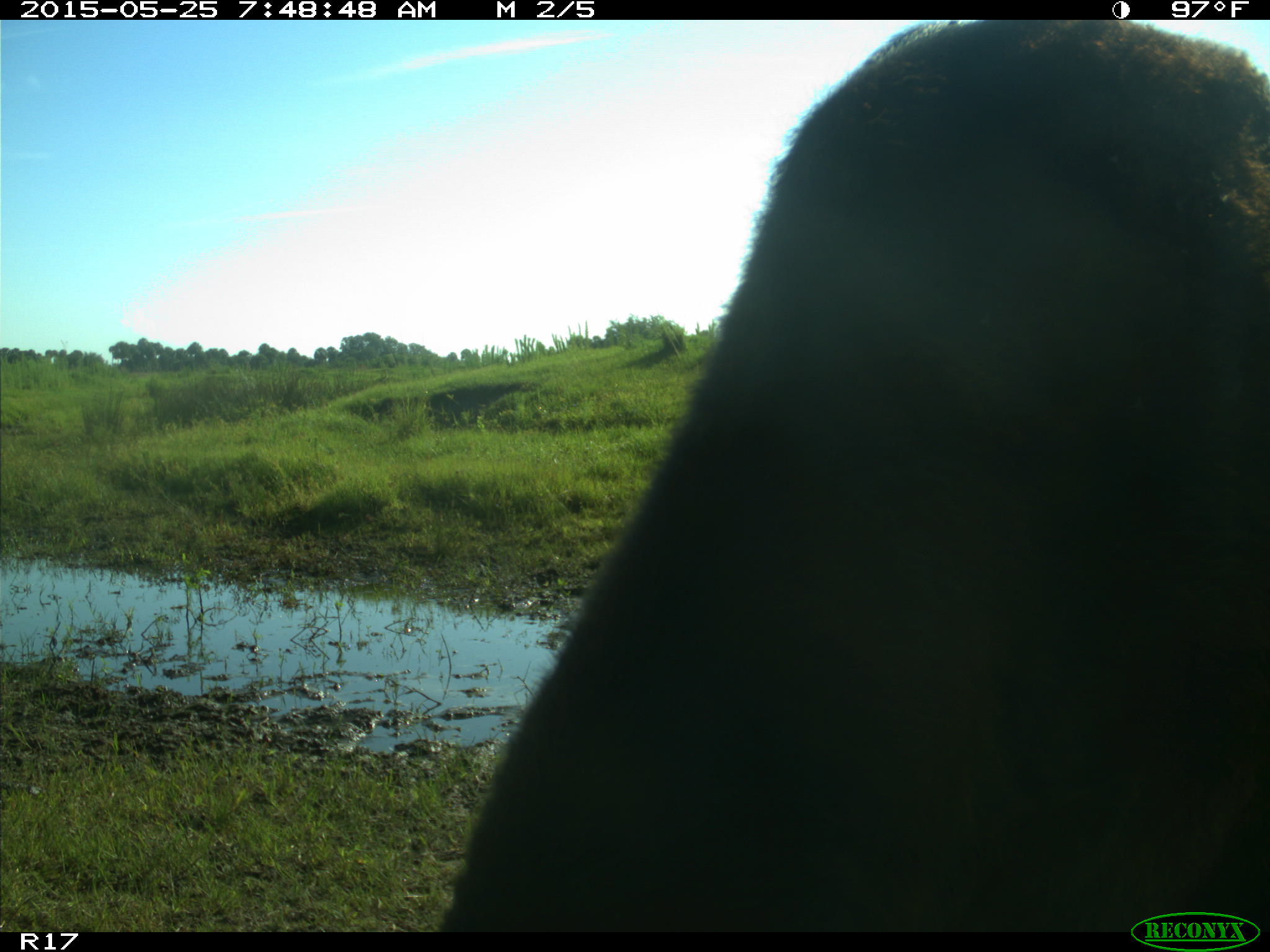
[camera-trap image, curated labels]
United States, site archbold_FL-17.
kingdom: Animalia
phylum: Chordata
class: Mammalia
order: Artiodactyla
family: Bovidae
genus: Bos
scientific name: Bos taurus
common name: domestic cow